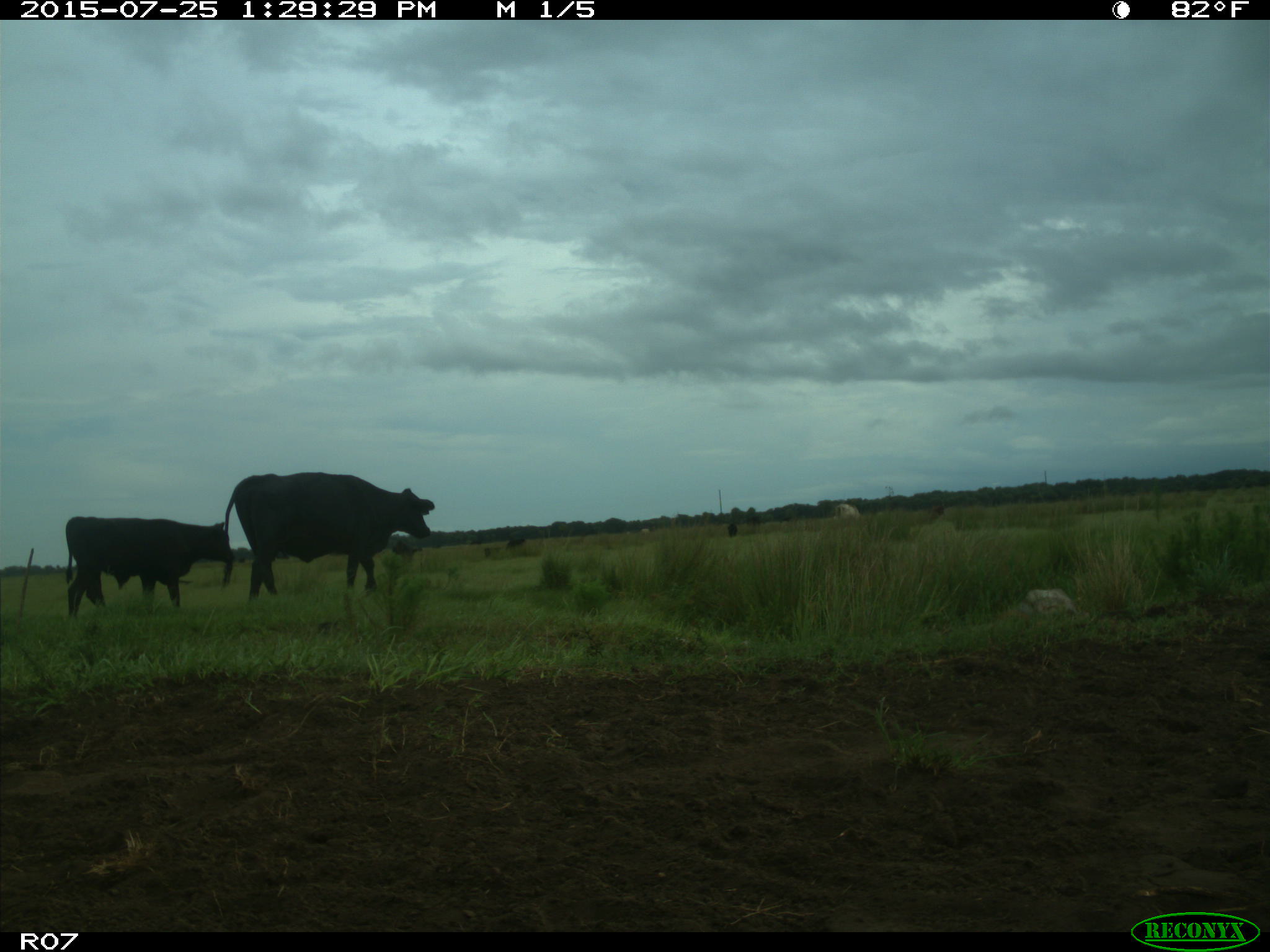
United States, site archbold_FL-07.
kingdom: Animalia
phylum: Chordata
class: Mammalia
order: Artiodactyla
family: Bovidae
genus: Bos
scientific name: Bos taurus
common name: domestic cow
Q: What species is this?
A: Bos taurus (domestic cow).